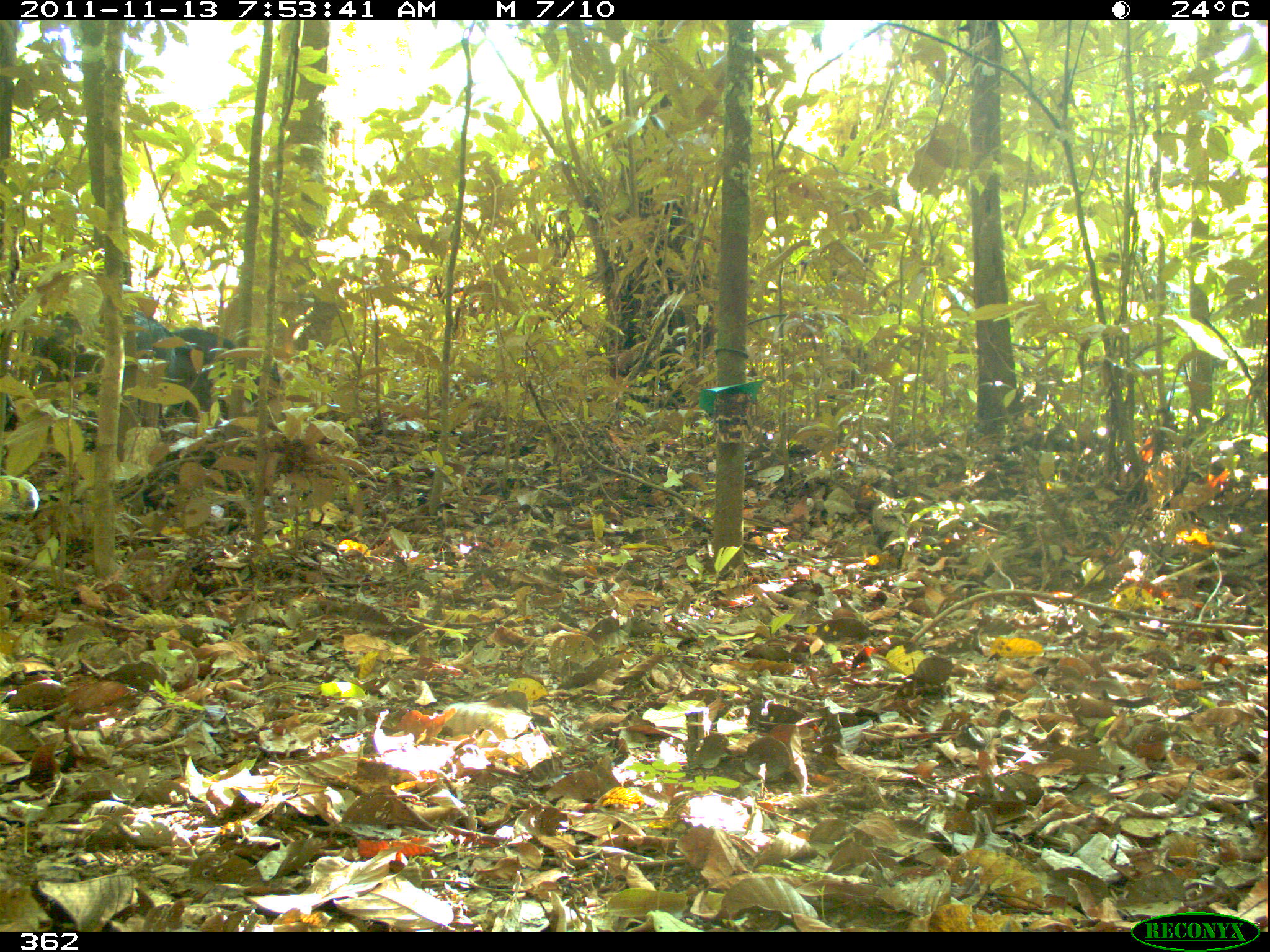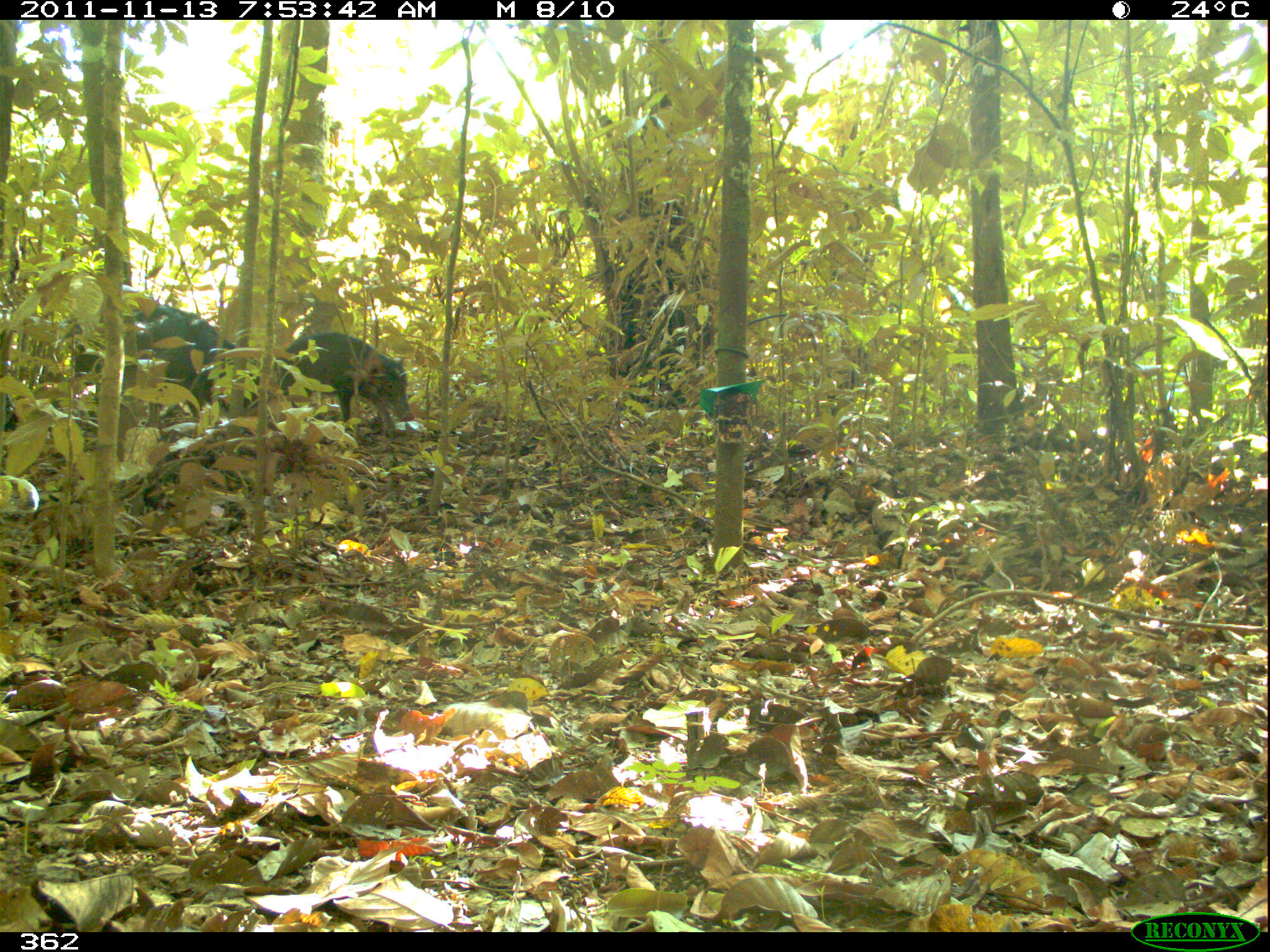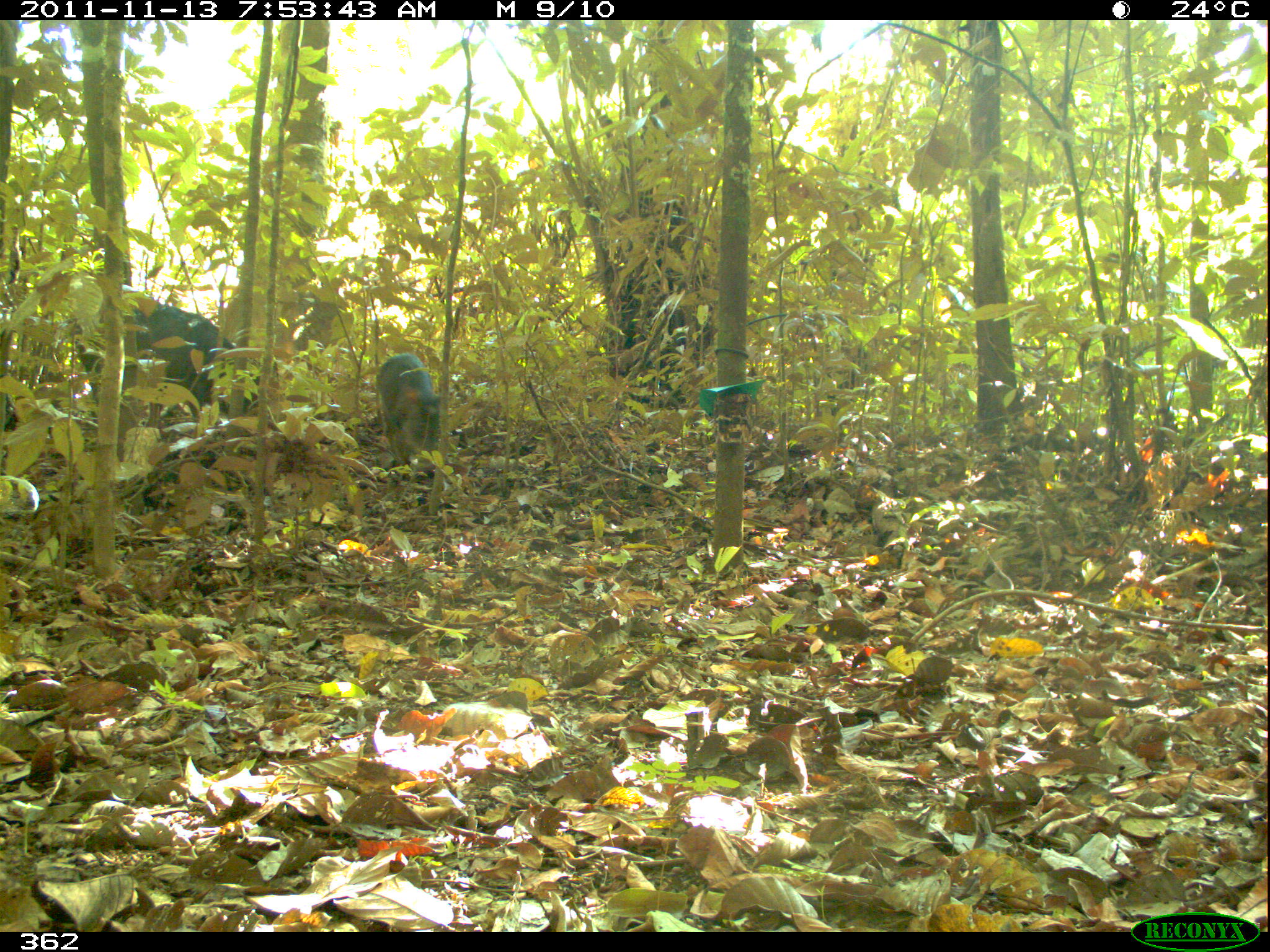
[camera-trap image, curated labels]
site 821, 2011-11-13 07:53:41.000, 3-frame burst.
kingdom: Animalia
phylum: Chordata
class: Mammalia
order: Artiodactyla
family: Tayassuidae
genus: Tayassu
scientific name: Tayassu pecari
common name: white-lipped peccary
Tayassu pecari (white-lipped peccary).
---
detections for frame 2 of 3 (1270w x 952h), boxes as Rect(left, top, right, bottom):
tayassu pecari: Rect(66, 299, 264, 435); Rect(274, 325, 411, 428)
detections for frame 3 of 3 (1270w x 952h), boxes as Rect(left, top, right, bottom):
tayassu pecari: Rect(64, 294, 290, 438); Rect(375, 352, 442, 473)